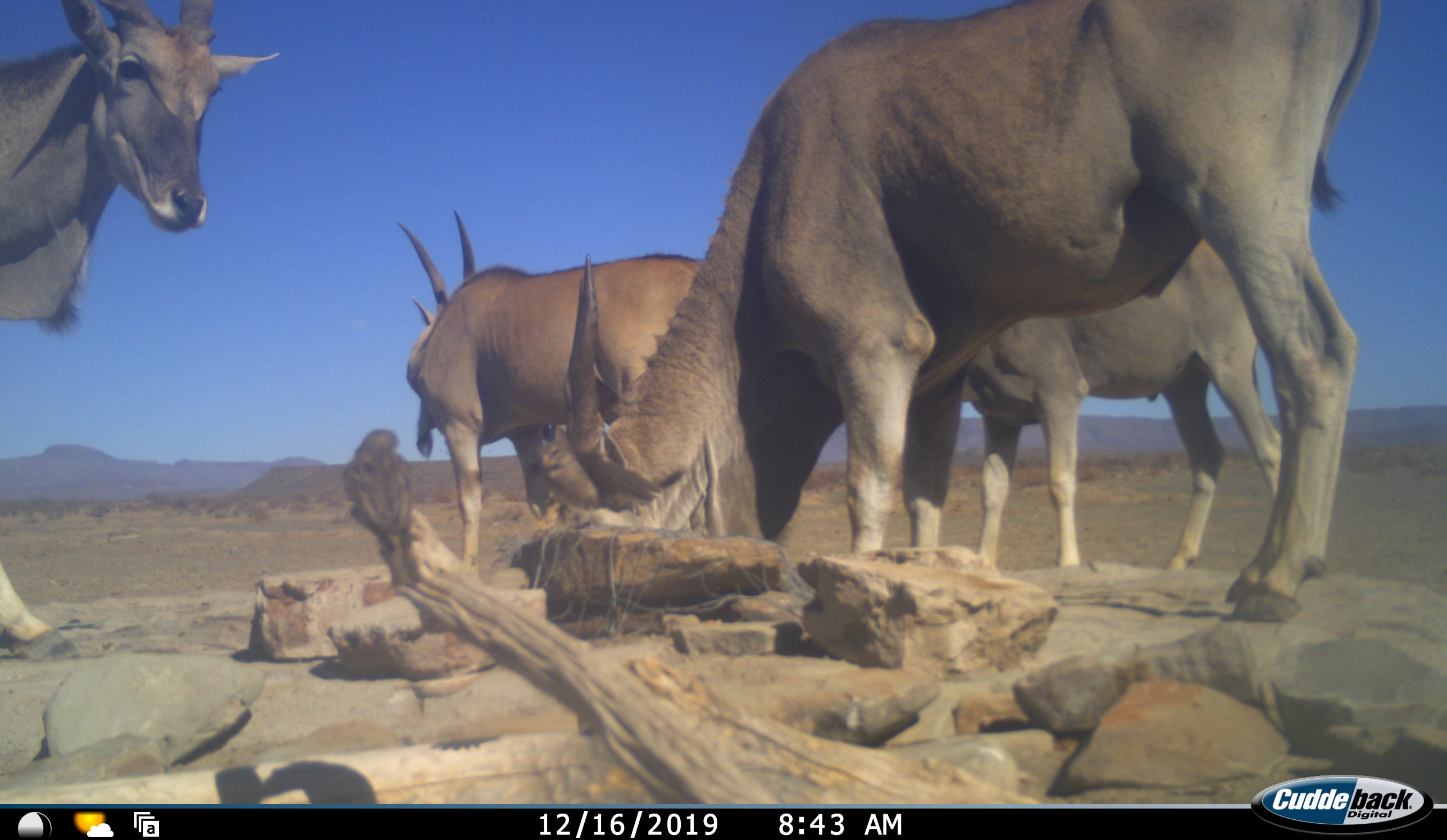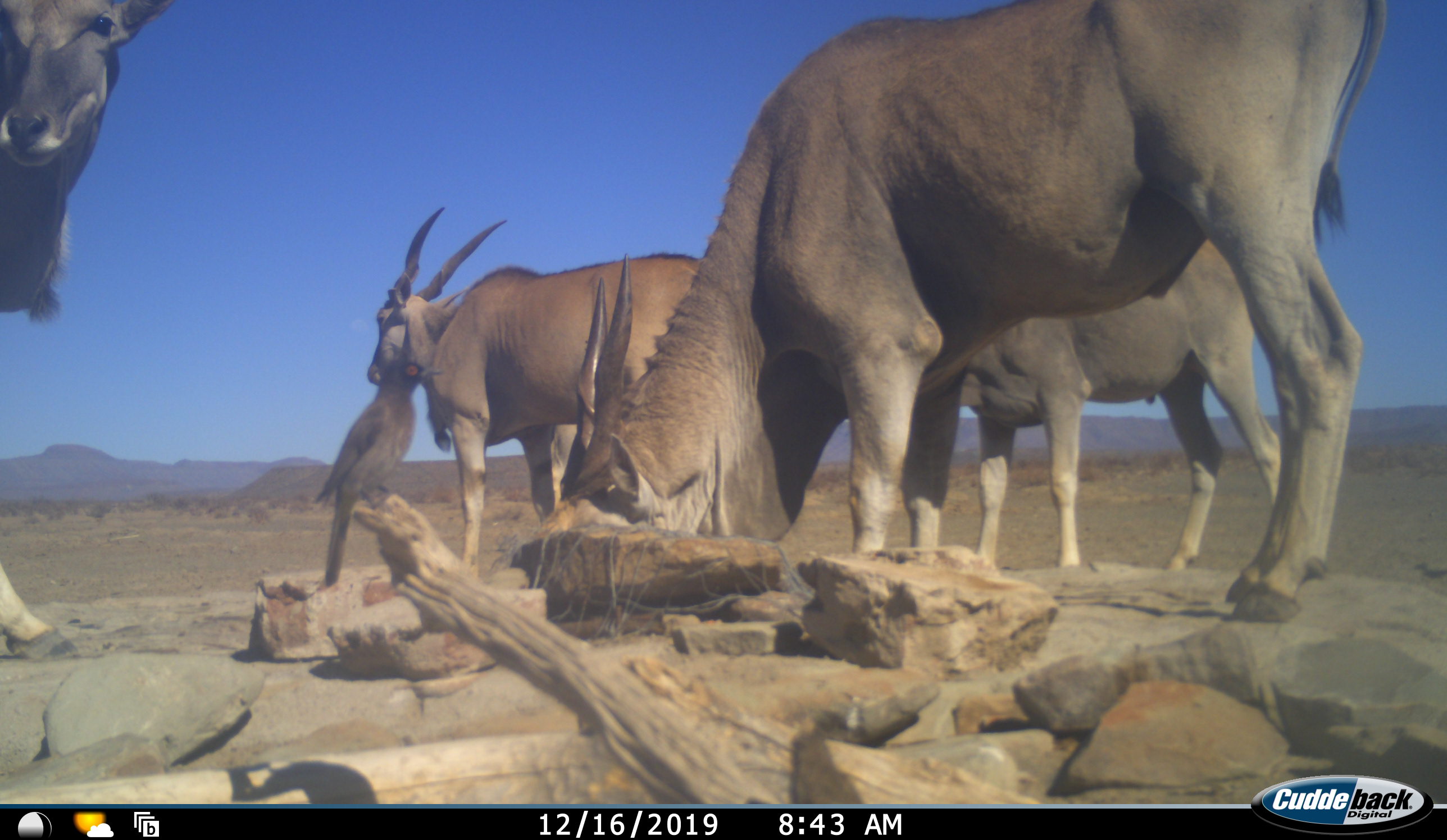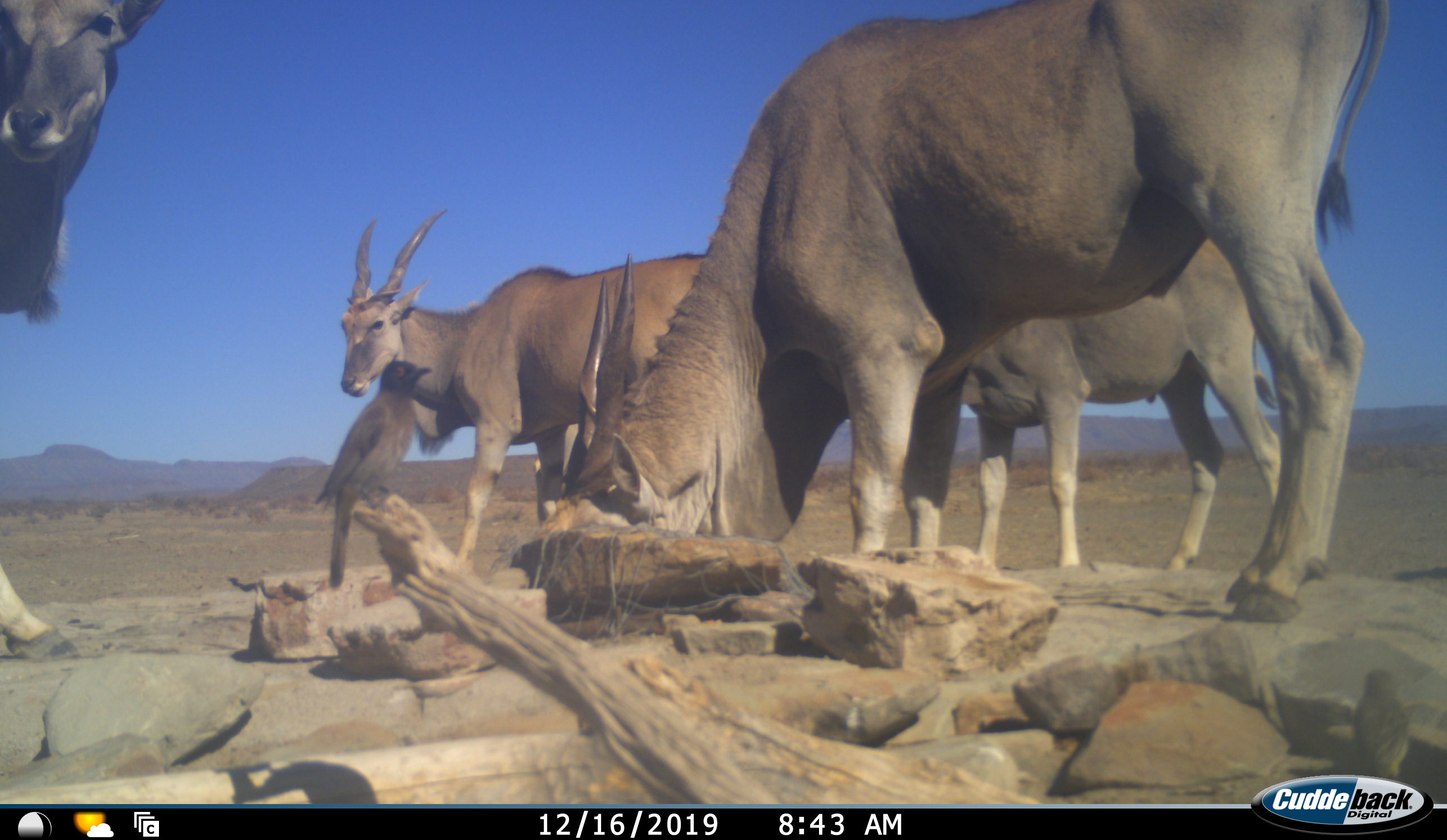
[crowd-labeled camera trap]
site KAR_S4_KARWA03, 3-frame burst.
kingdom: Animalia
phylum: Chordata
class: Aves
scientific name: Aves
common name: bird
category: birdother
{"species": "birdother (bird) (Aves)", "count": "2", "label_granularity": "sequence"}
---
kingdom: Animalia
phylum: Chordata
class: Mammalia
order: Artiodactyla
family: Bovidae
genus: Tragelaphus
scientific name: Tragelaphus oryx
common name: eland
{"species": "eland (Tragelaphus oryx)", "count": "4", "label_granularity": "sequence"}